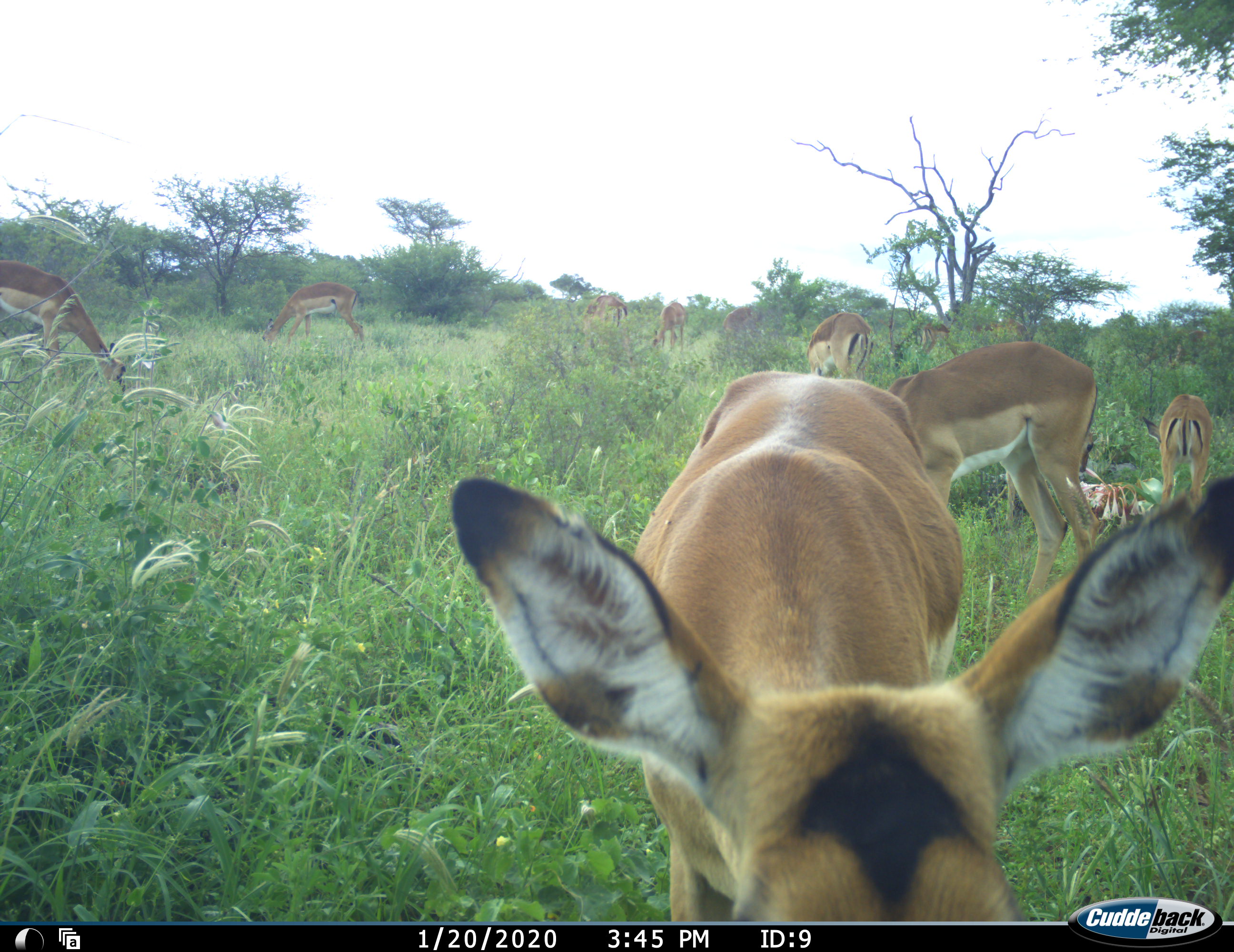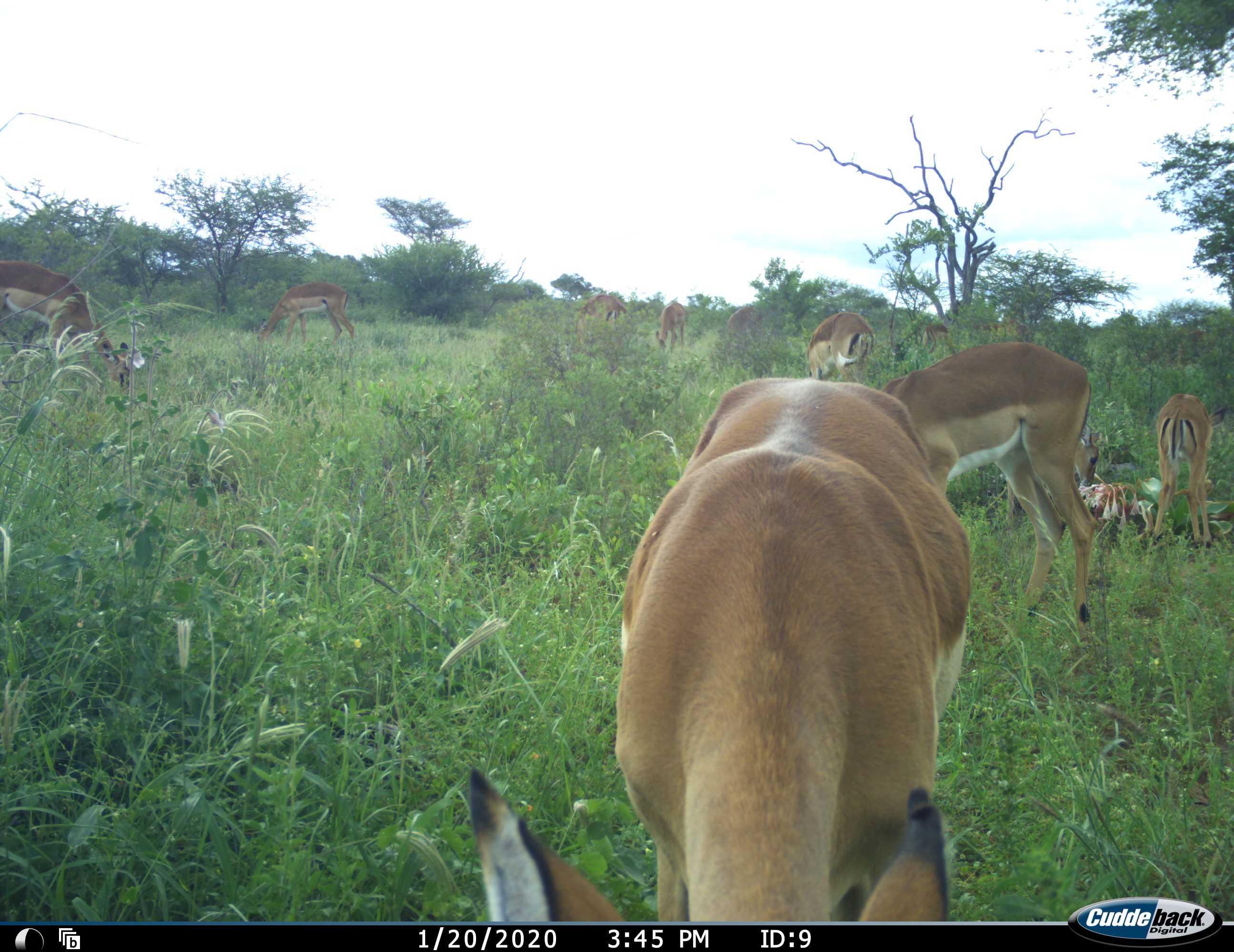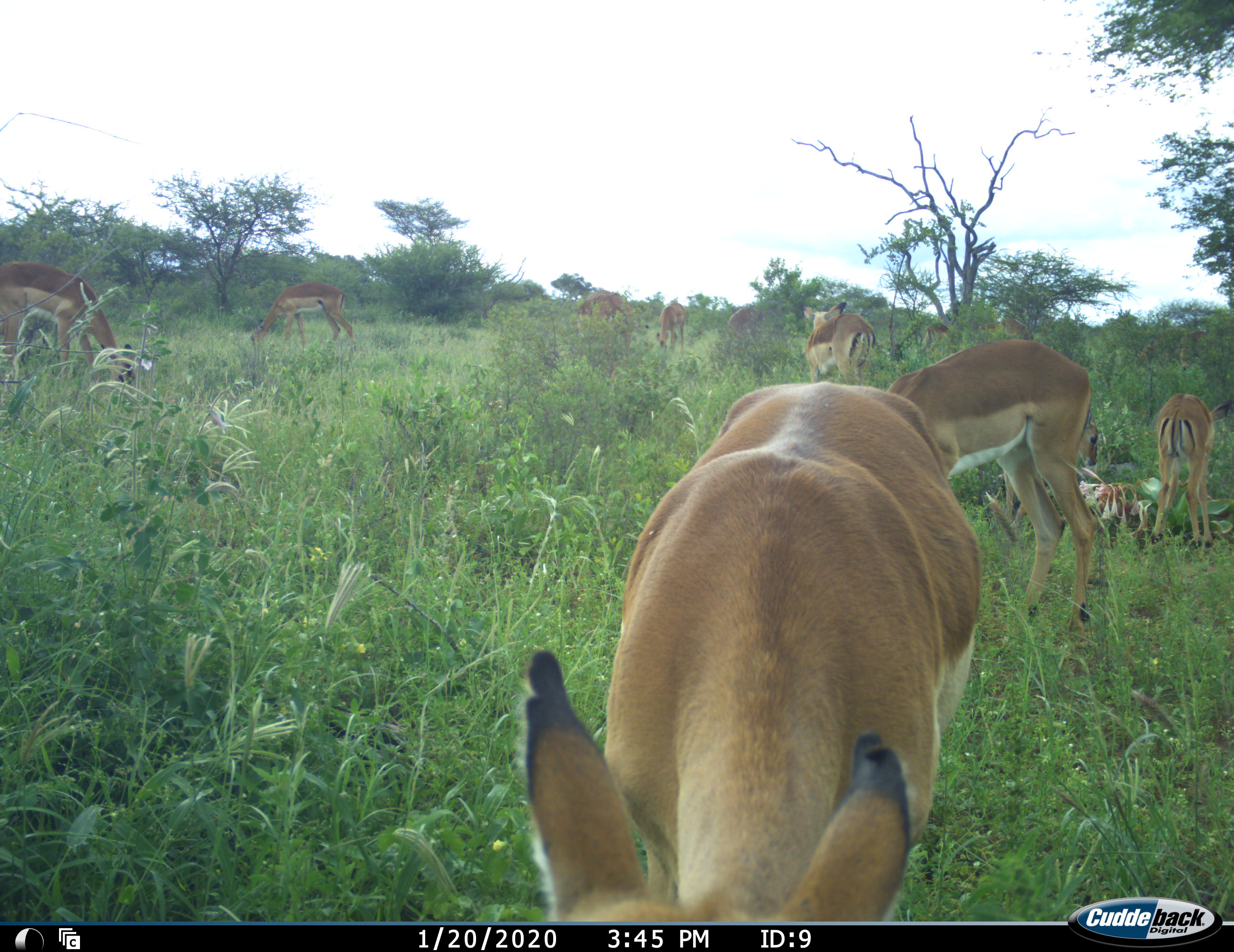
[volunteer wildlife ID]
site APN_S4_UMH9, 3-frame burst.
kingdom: Animalia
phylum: Chordata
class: Mammalia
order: Artiodactyla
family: Bovidae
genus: Aepyceros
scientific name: Aepyceros melampus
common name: impala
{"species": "impala (Aepyceros melampus)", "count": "11-50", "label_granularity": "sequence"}